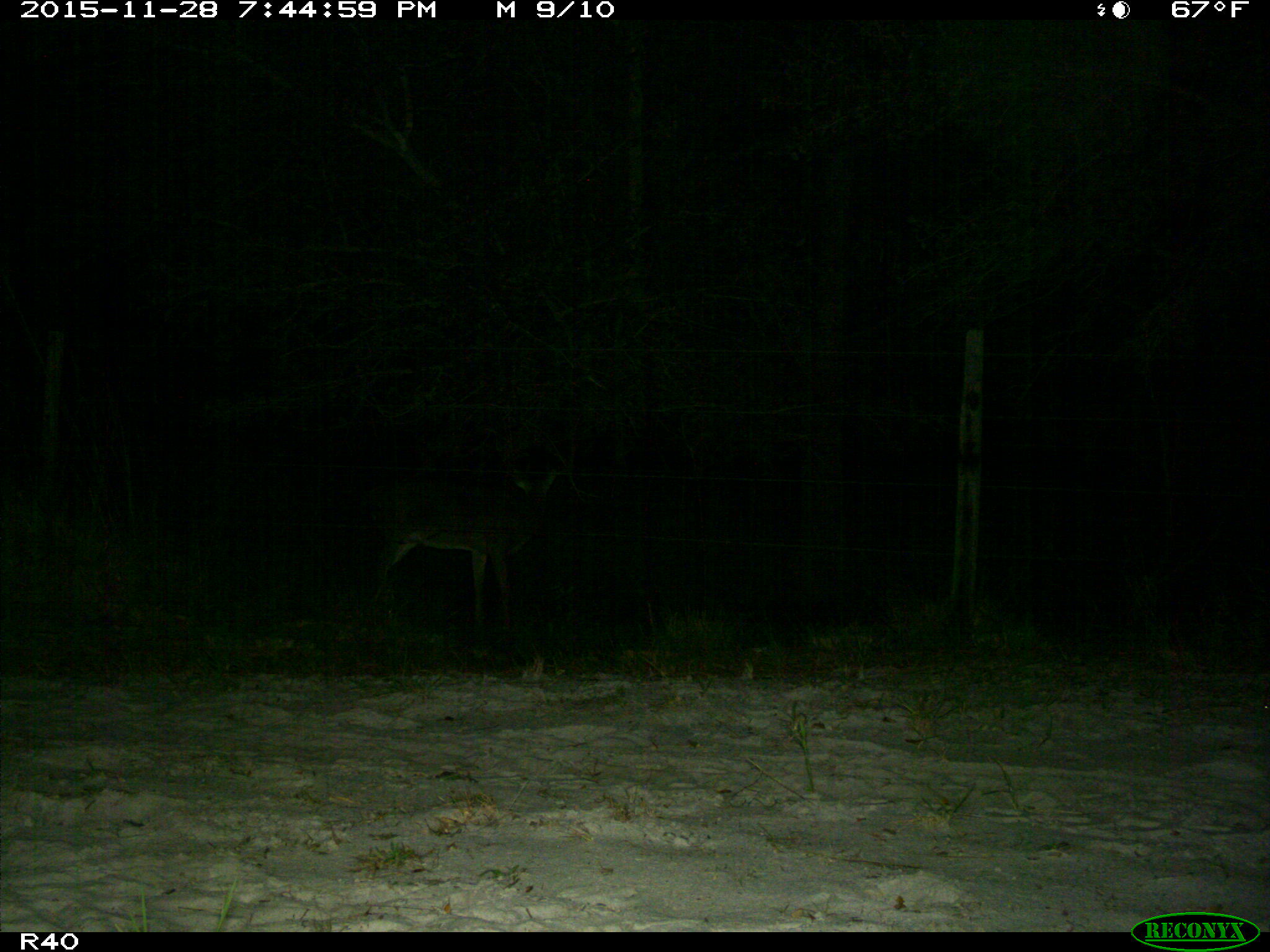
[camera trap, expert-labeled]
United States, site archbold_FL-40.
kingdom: Animalia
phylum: Chordata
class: Mammalia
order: Artiodactyla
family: Cervidae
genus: Odocoileus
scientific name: Odocoileus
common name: deer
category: unidentified deer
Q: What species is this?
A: Unidentified deer (deer) (Odocoileus).